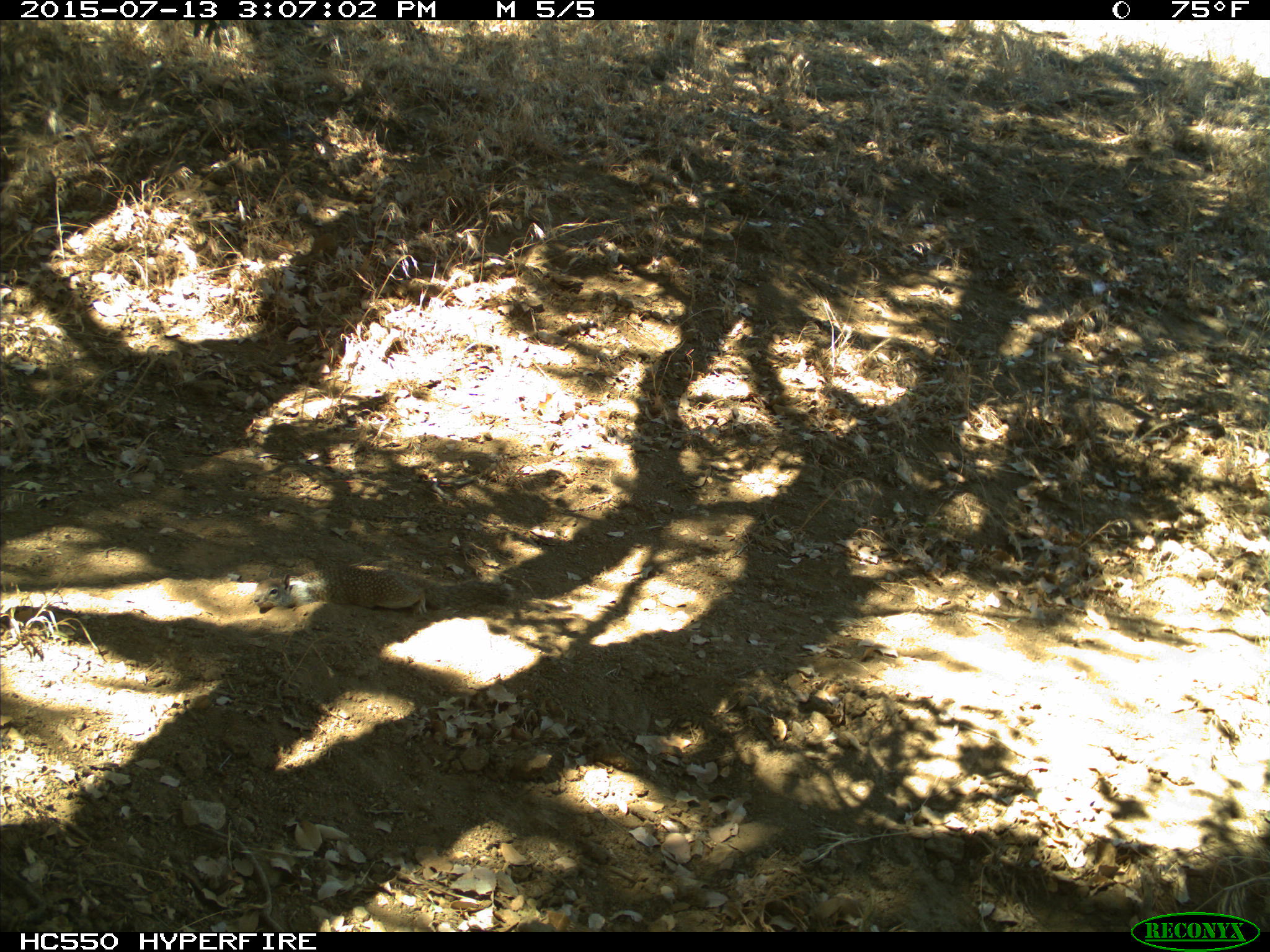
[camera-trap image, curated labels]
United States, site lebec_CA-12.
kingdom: Animalia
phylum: Chordata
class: Mammalia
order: Rodentia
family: Sciuridae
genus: Otospermophilus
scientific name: Otospermophilus beecheyi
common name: california ground squirrel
Otospermophilus beecheyi (california ground squirrel).